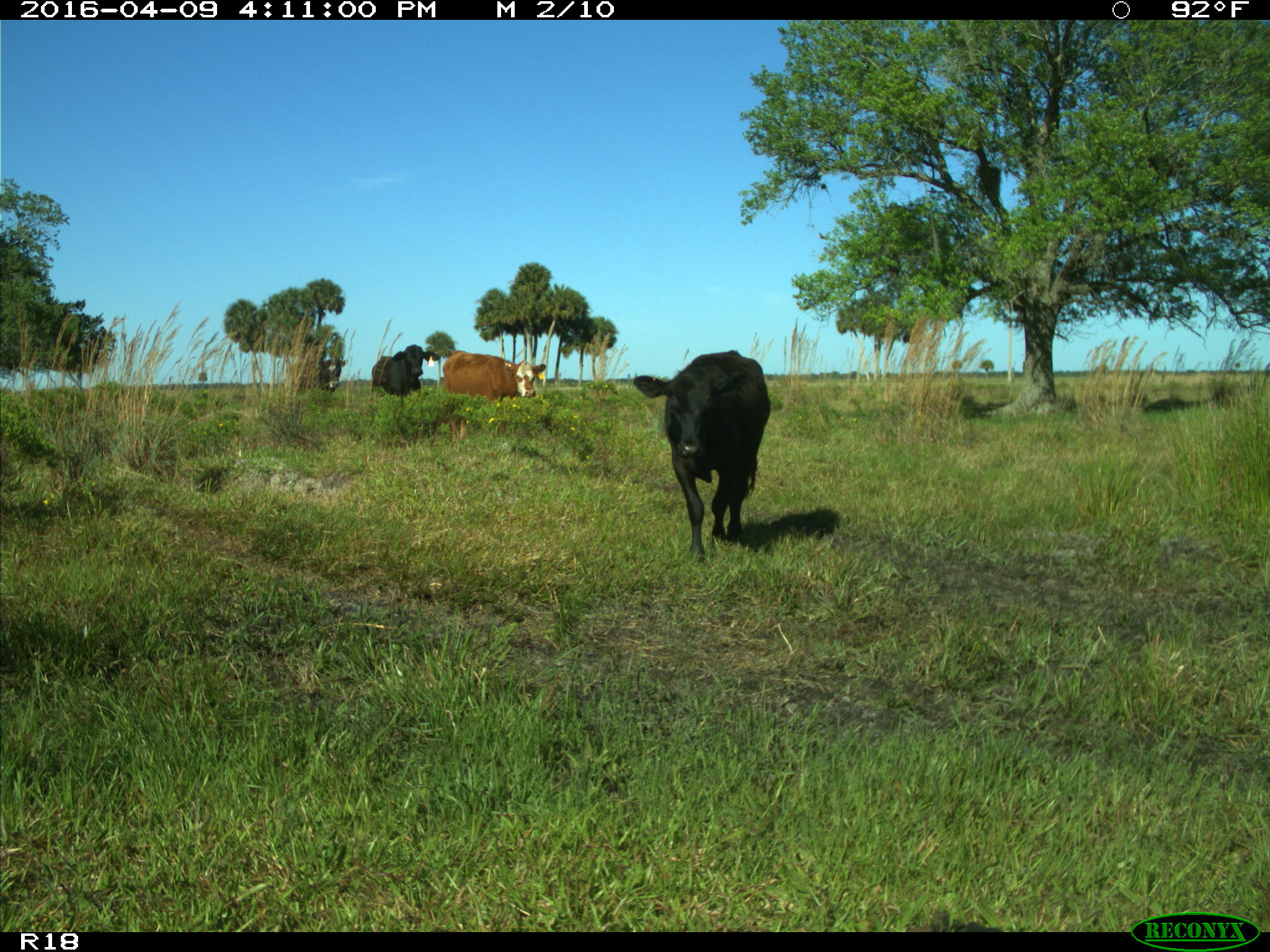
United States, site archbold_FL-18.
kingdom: Animalia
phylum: Chordata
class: Mammalia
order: Artiodactyla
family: Bovidae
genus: Bos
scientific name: Bos taurus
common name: domestic cow